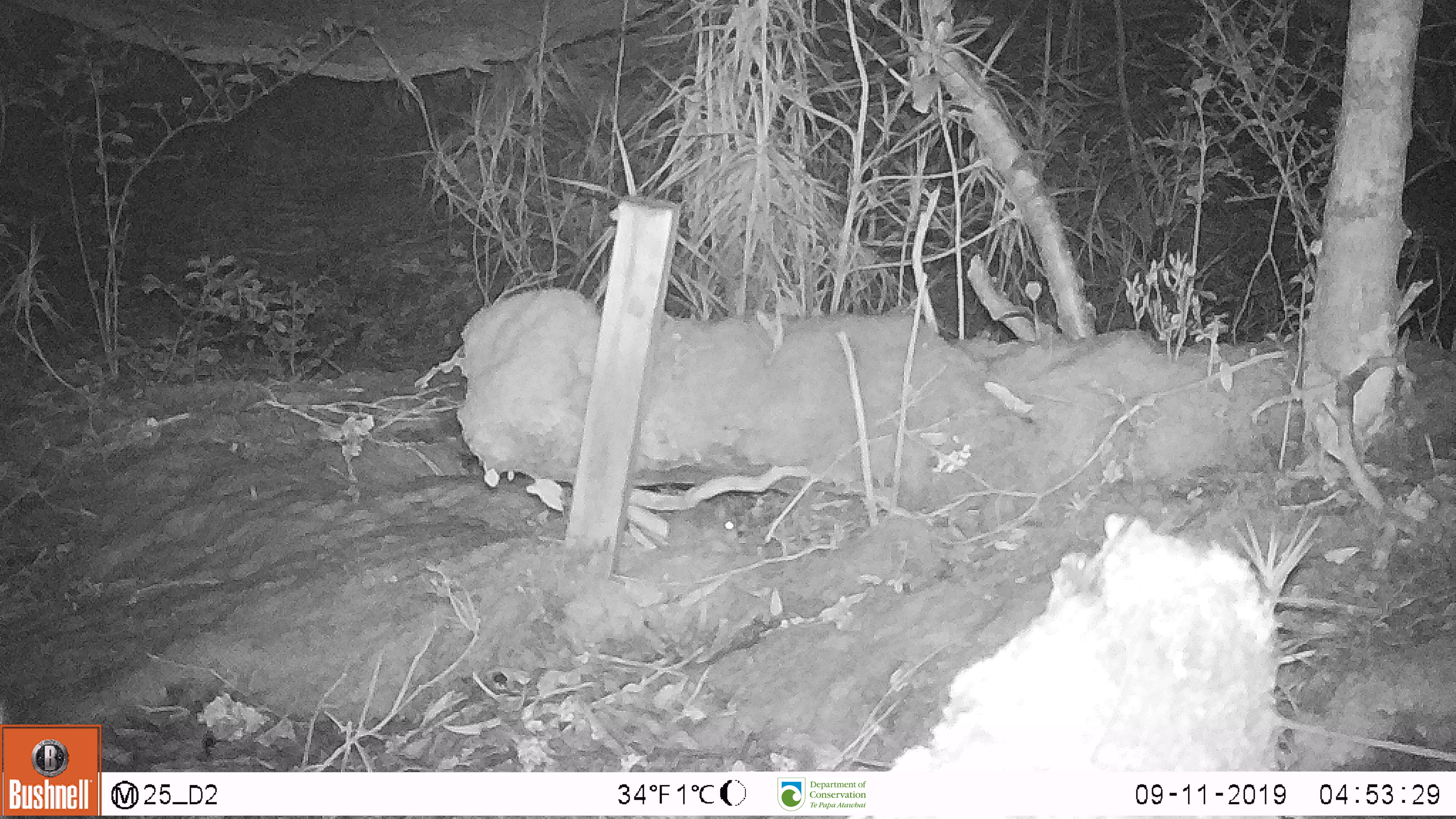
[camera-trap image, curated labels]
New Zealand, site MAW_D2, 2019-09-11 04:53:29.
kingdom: Animalia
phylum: Chordata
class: Mammalia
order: Rodentia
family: Muridae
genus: Mus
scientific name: Mus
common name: mouse